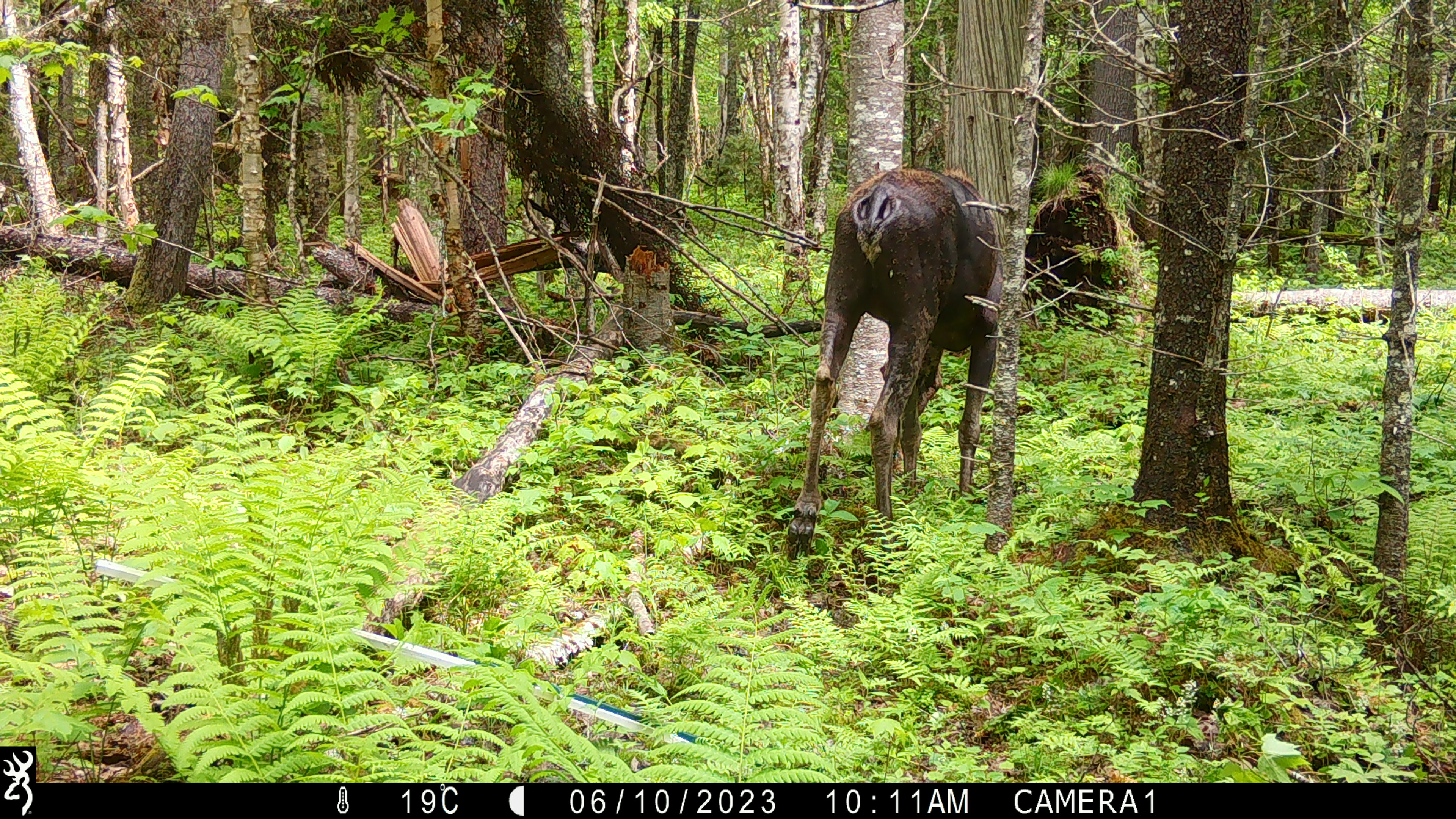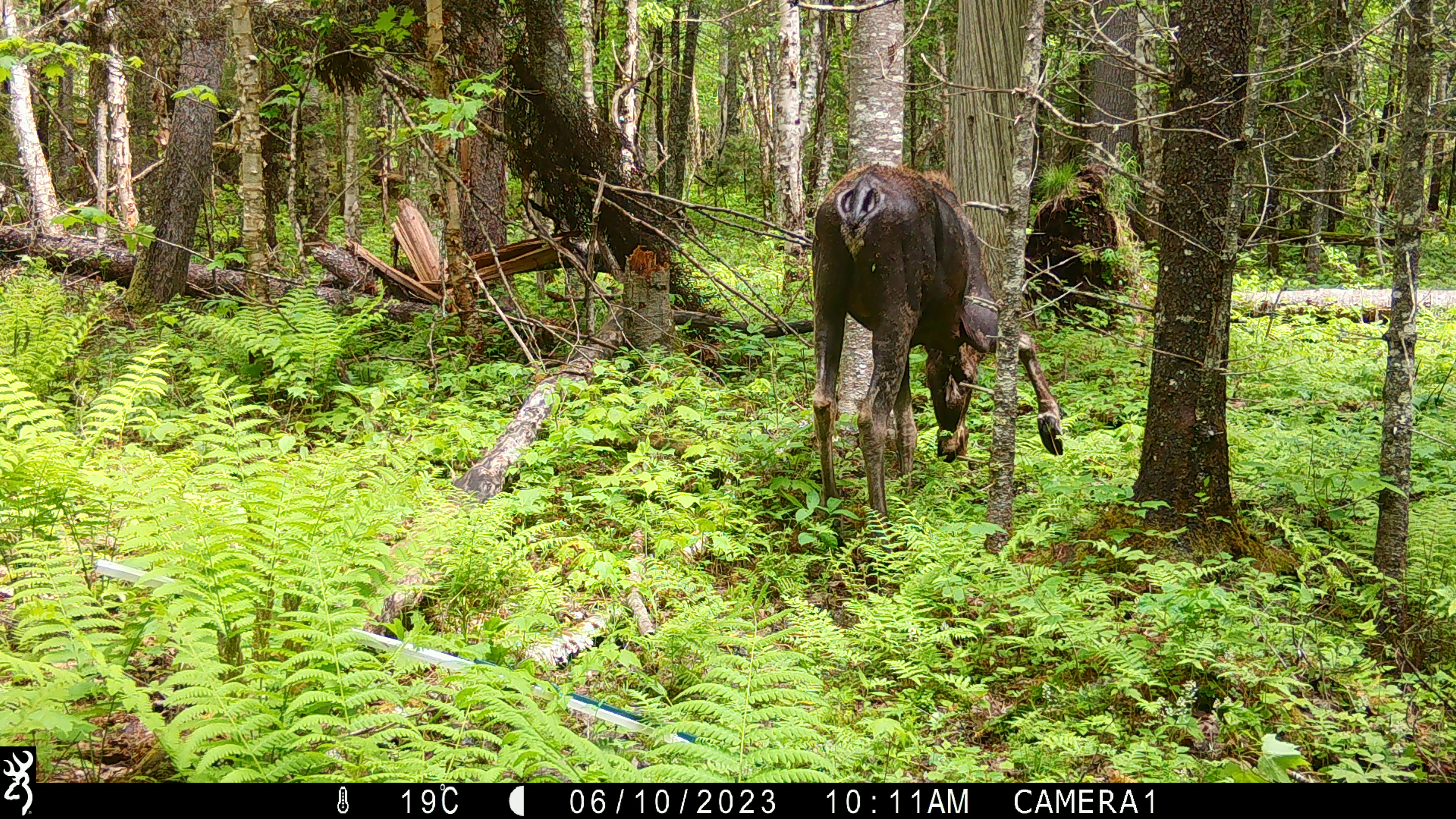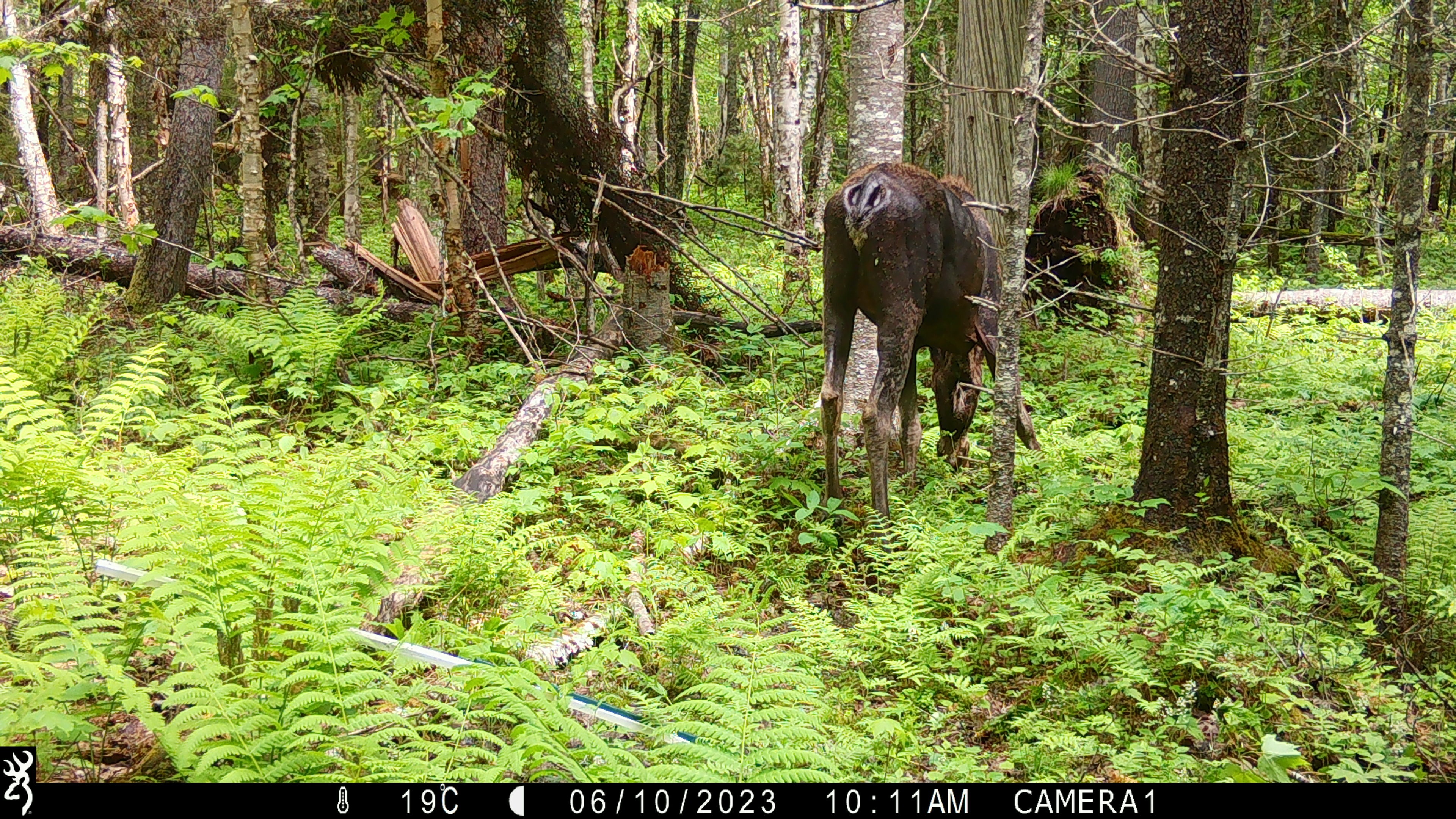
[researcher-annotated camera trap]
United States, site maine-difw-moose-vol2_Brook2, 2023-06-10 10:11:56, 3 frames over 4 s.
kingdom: Animalia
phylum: Chordata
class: Mammalia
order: Artiodactyla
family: Cervidae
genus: Alces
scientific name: Alces alces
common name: moose